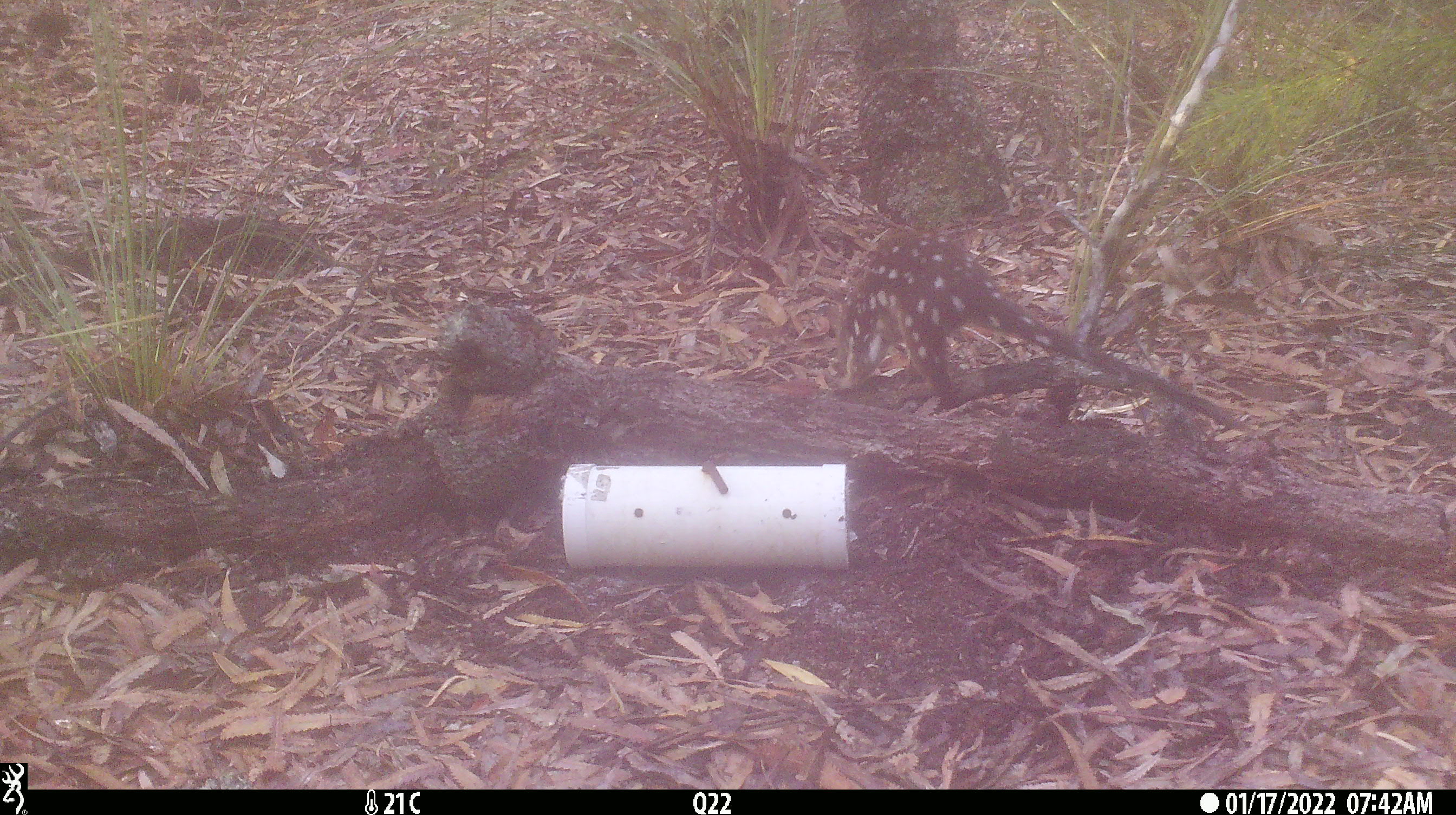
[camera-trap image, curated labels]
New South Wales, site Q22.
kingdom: Animalia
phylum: Chordata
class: Mammalia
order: Dasyuromorphia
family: Dasyuridae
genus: Dasyurus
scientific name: Dasyurus maculatus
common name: spotted-tailed quoll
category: quoll